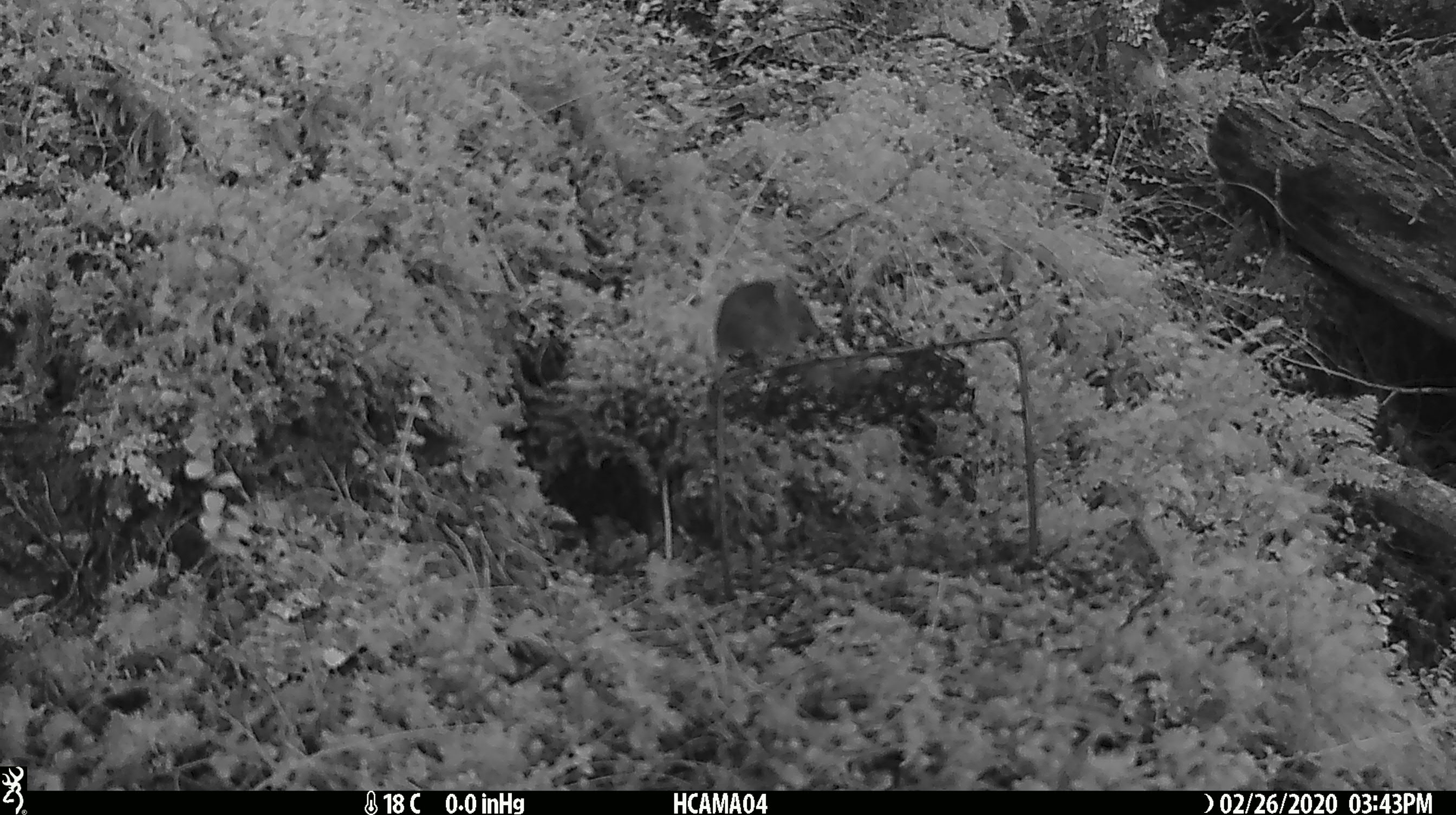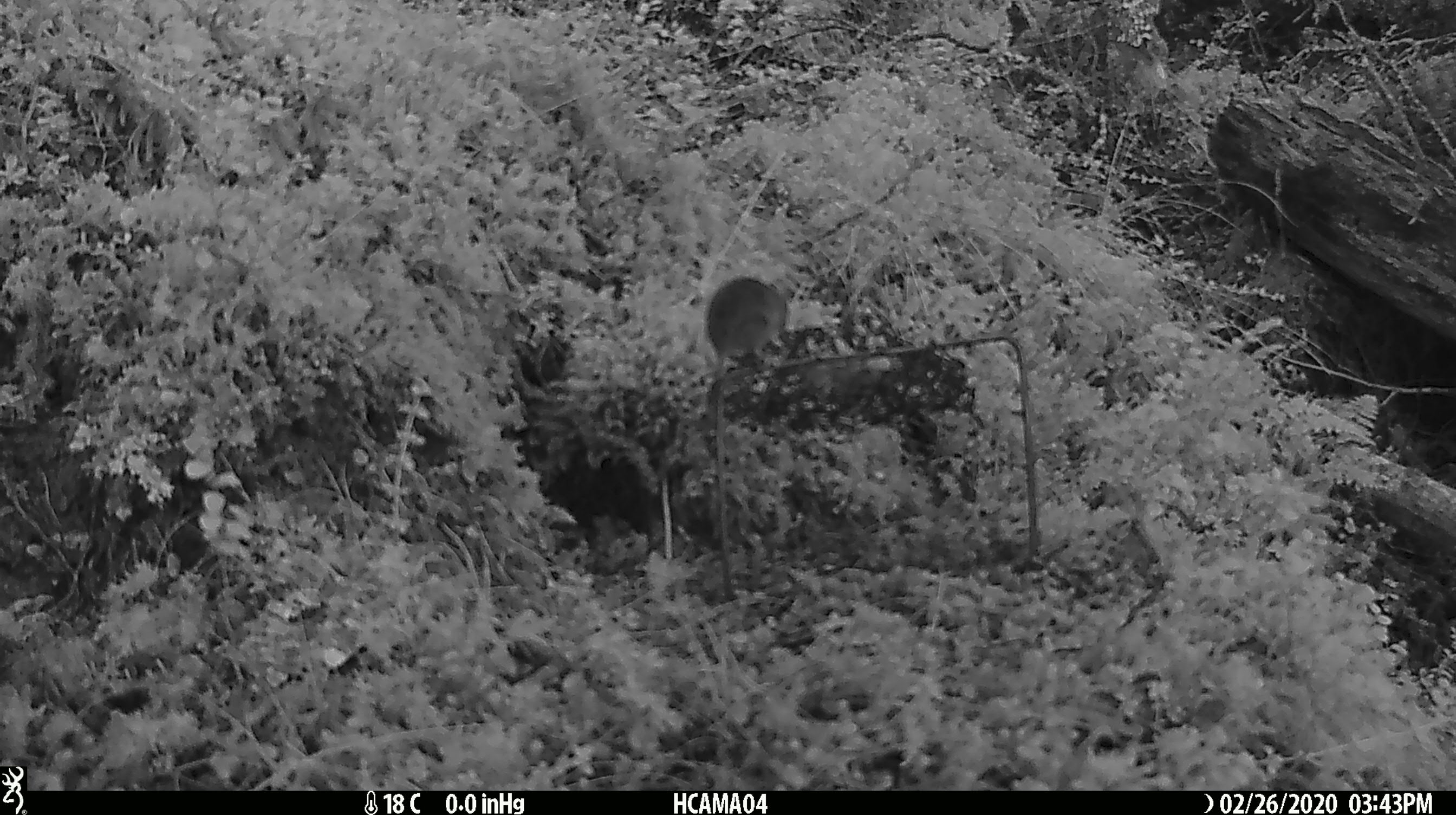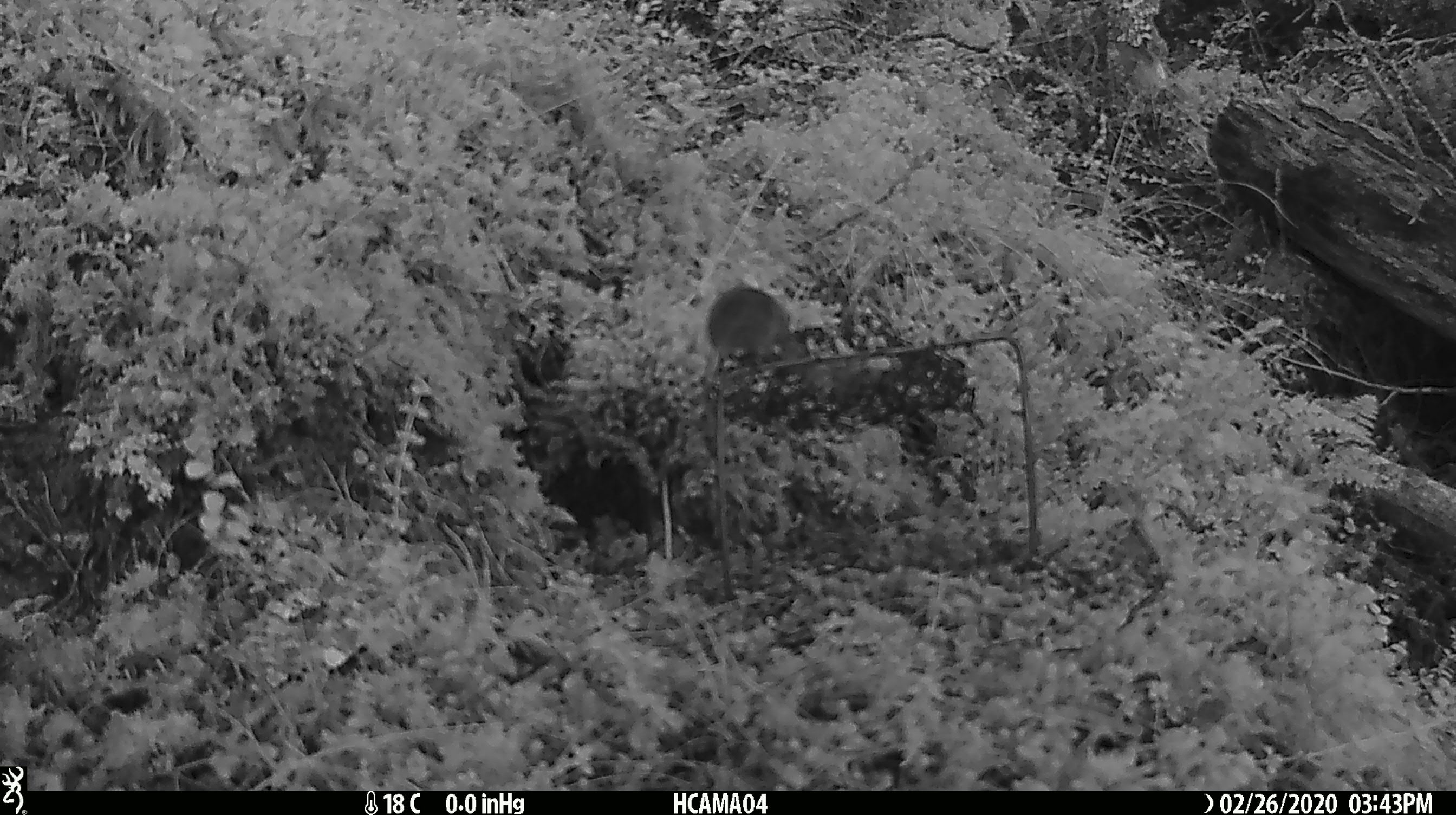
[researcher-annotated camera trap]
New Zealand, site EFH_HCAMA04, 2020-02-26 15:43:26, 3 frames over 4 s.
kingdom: Animalia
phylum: Chordata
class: Mammalia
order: Rodentia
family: Muridae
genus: Mus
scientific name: Mus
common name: mouse